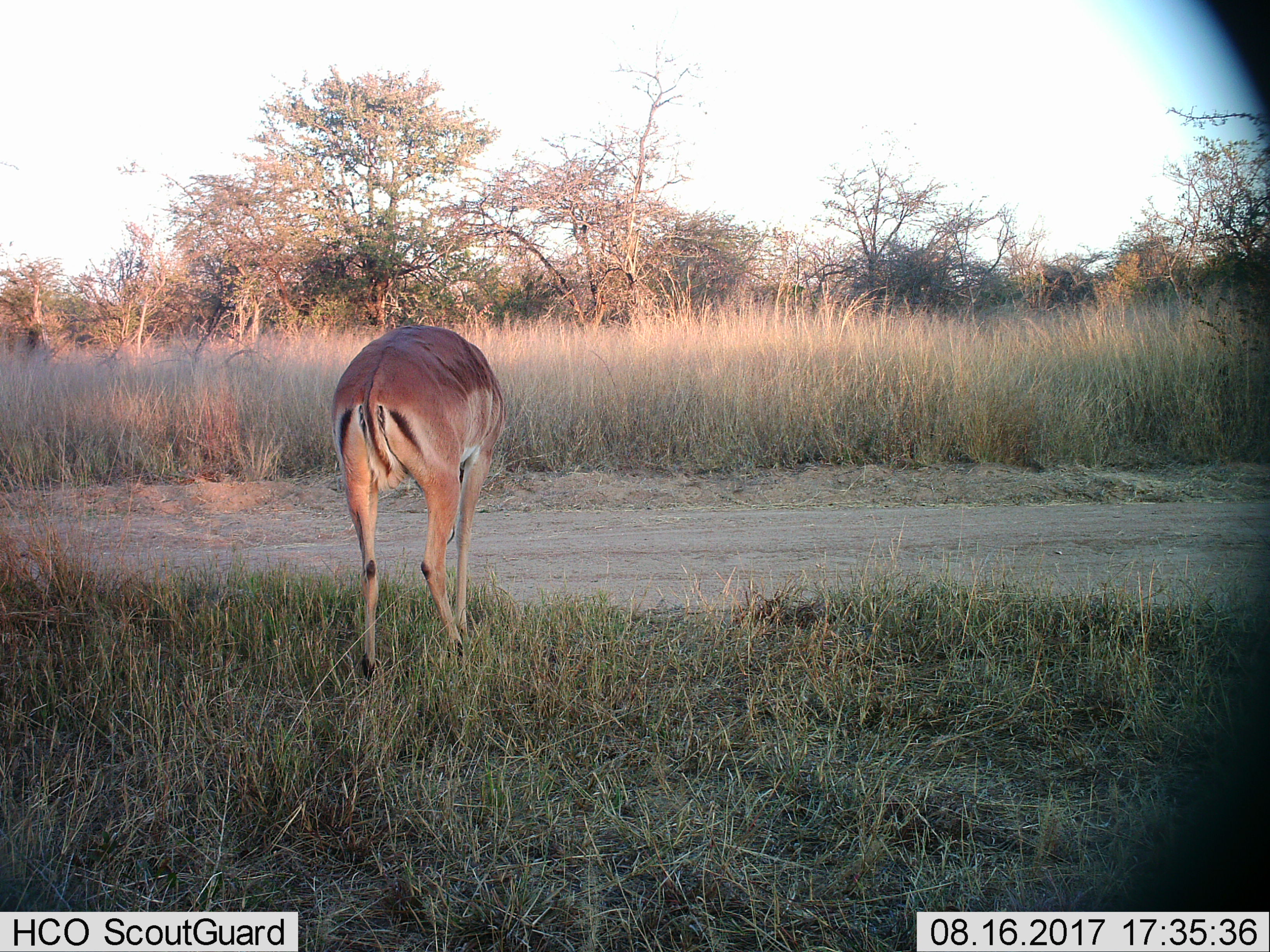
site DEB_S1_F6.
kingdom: Animalia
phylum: Chordata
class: Mammalia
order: Artiodactyla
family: Bovidae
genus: Aepyceros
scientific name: Aepyceros melampus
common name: impala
Impala (Aepyceros melampus), count 1. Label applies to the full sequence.